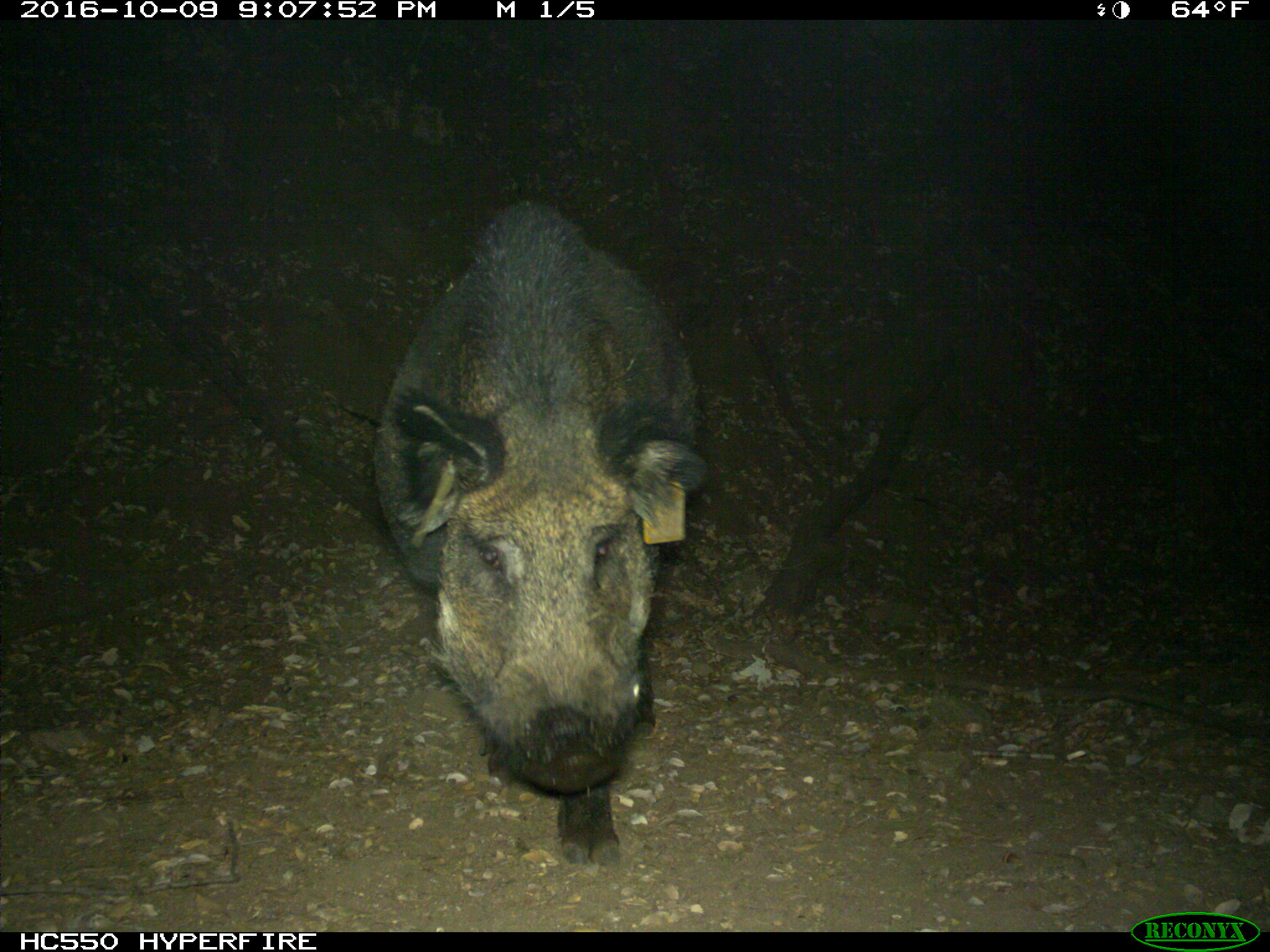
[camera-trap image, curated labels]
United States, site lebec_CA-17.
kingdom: Animalia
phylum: Chordata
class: Mammalia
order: Artiodactyla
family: Suidae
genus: Sus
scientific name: Sus scrofa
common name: wild boar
Sus scrofa (wild boar).